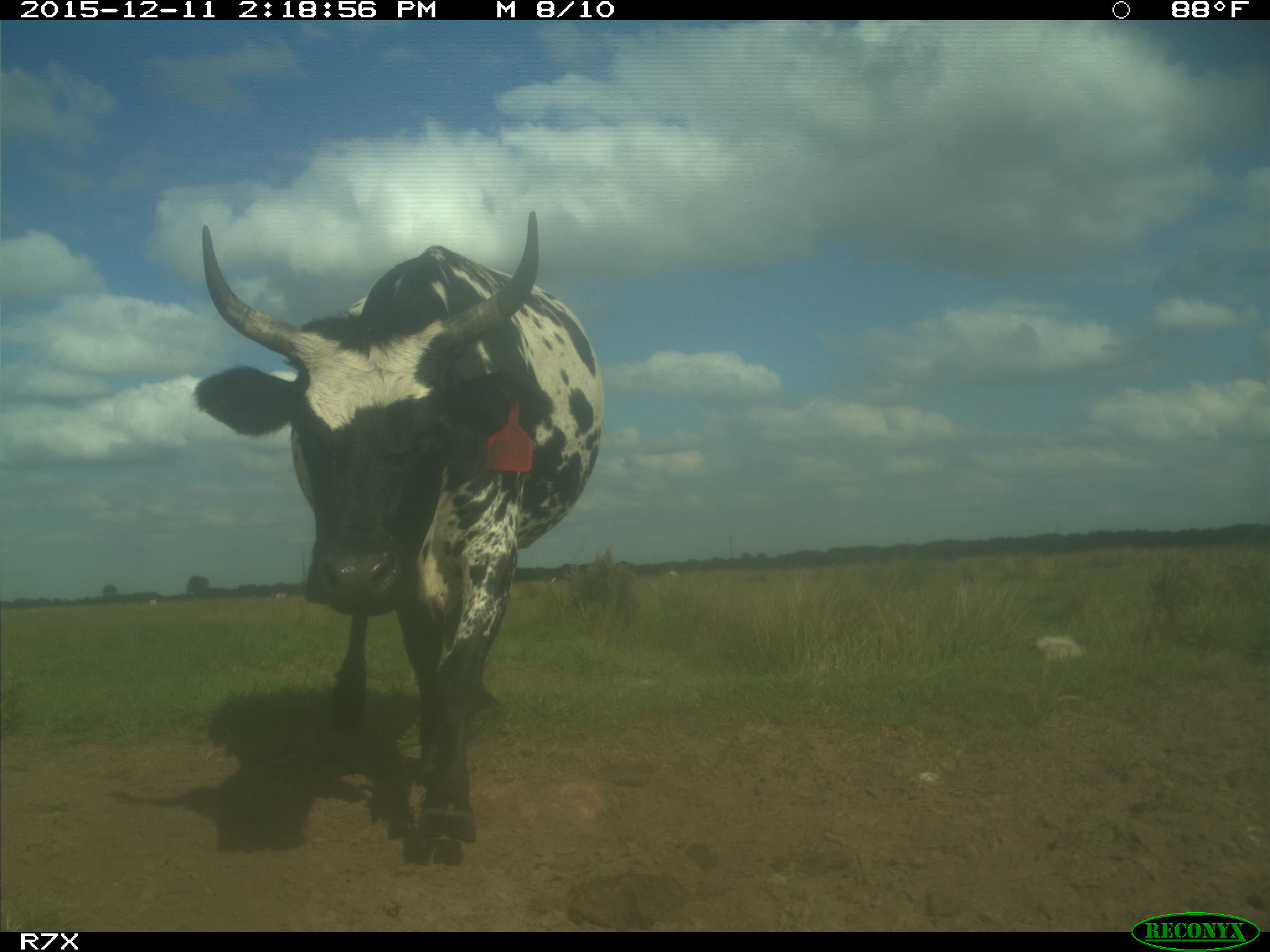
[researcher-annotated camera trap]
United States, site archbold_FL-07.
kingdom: Animalia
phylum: Chordata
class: Mammalia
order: Artiodactyla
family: Bovidae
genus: Bos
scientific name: Bos taurus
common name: domestic cow